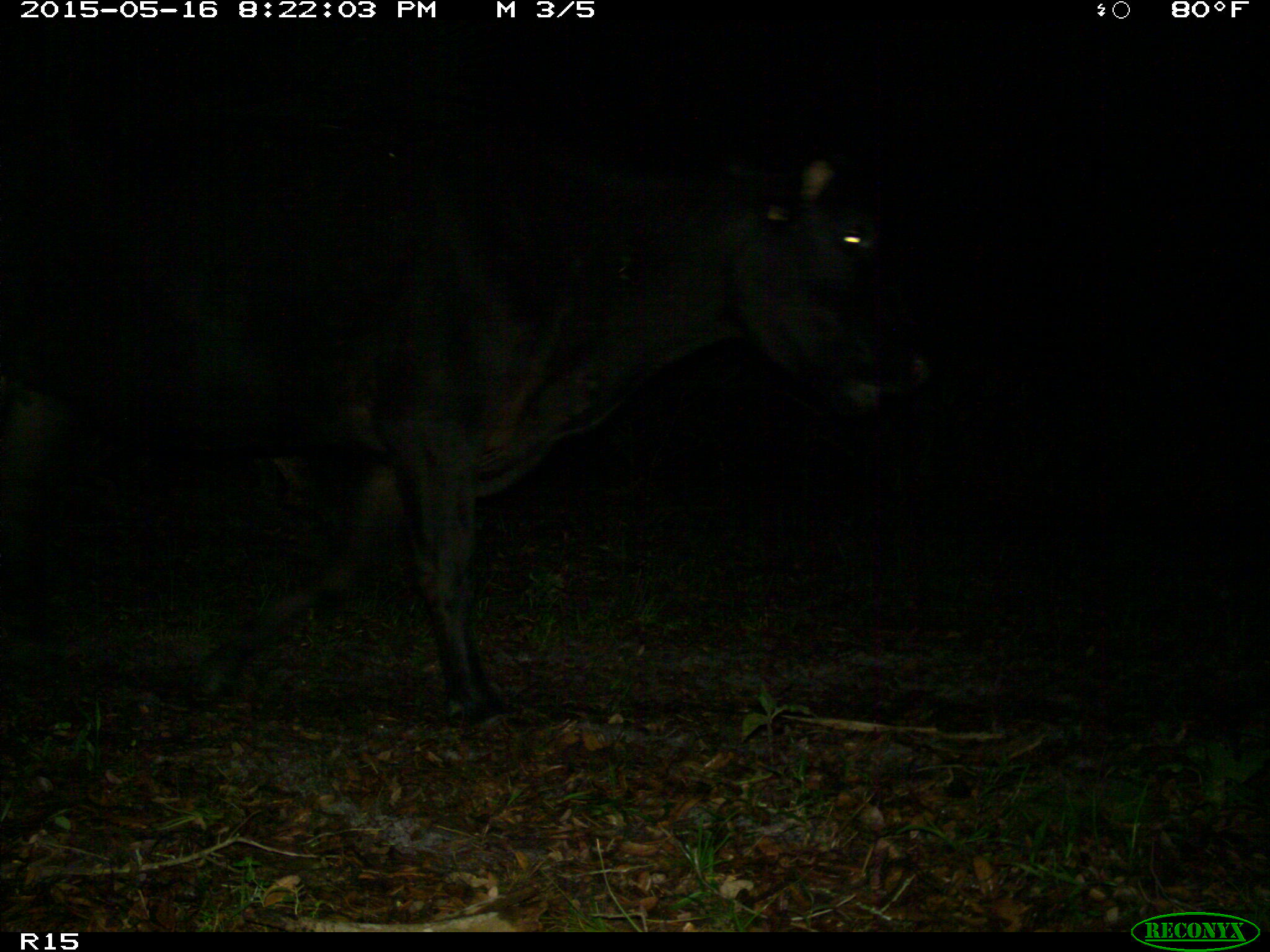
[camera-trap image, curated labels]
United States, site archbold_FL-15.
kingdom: Animalia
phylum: Chordata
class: Mammalia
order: Artiodactyla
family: Bovidae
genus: Bos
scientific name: Bos taurus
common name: domestic cow